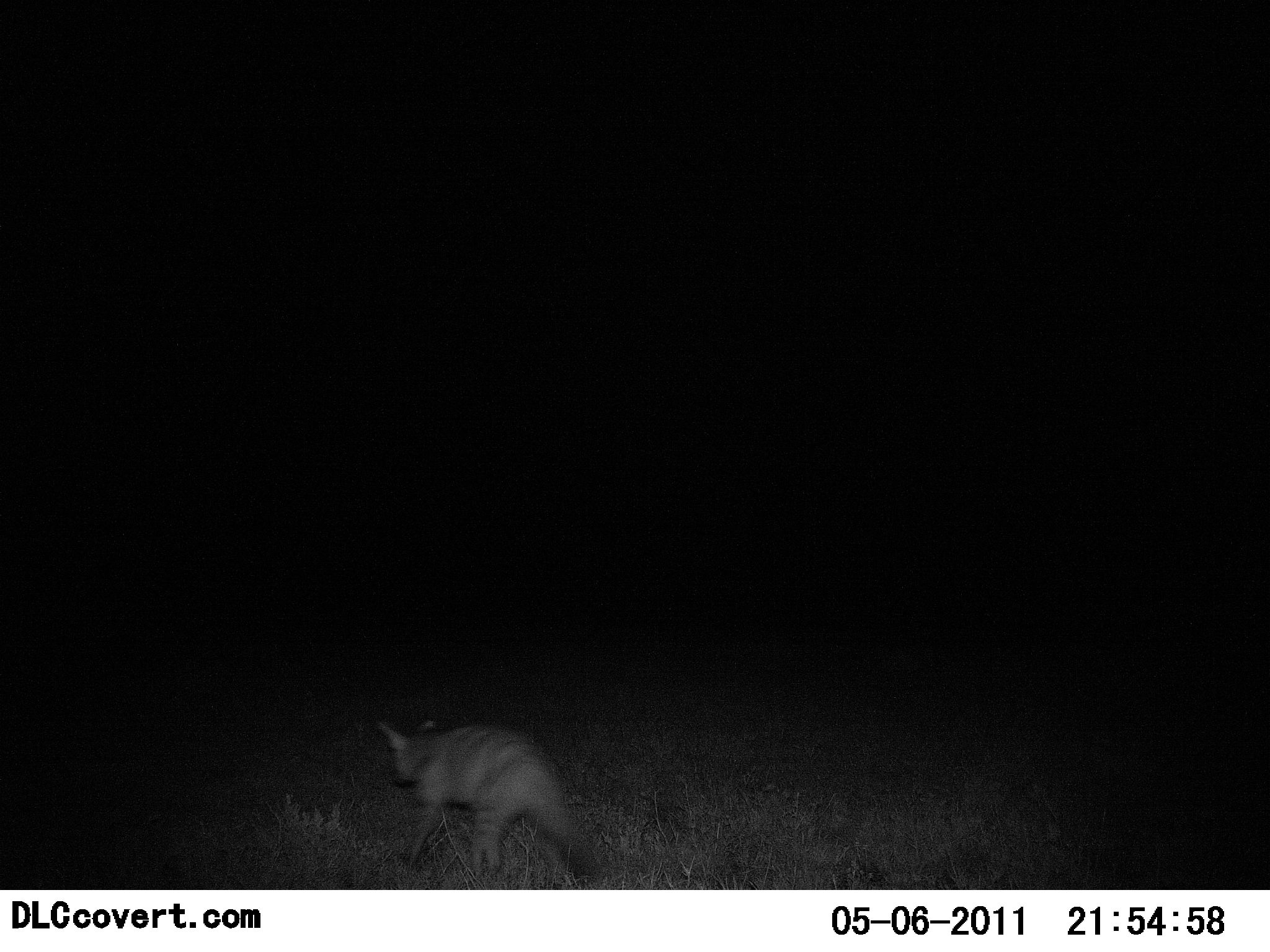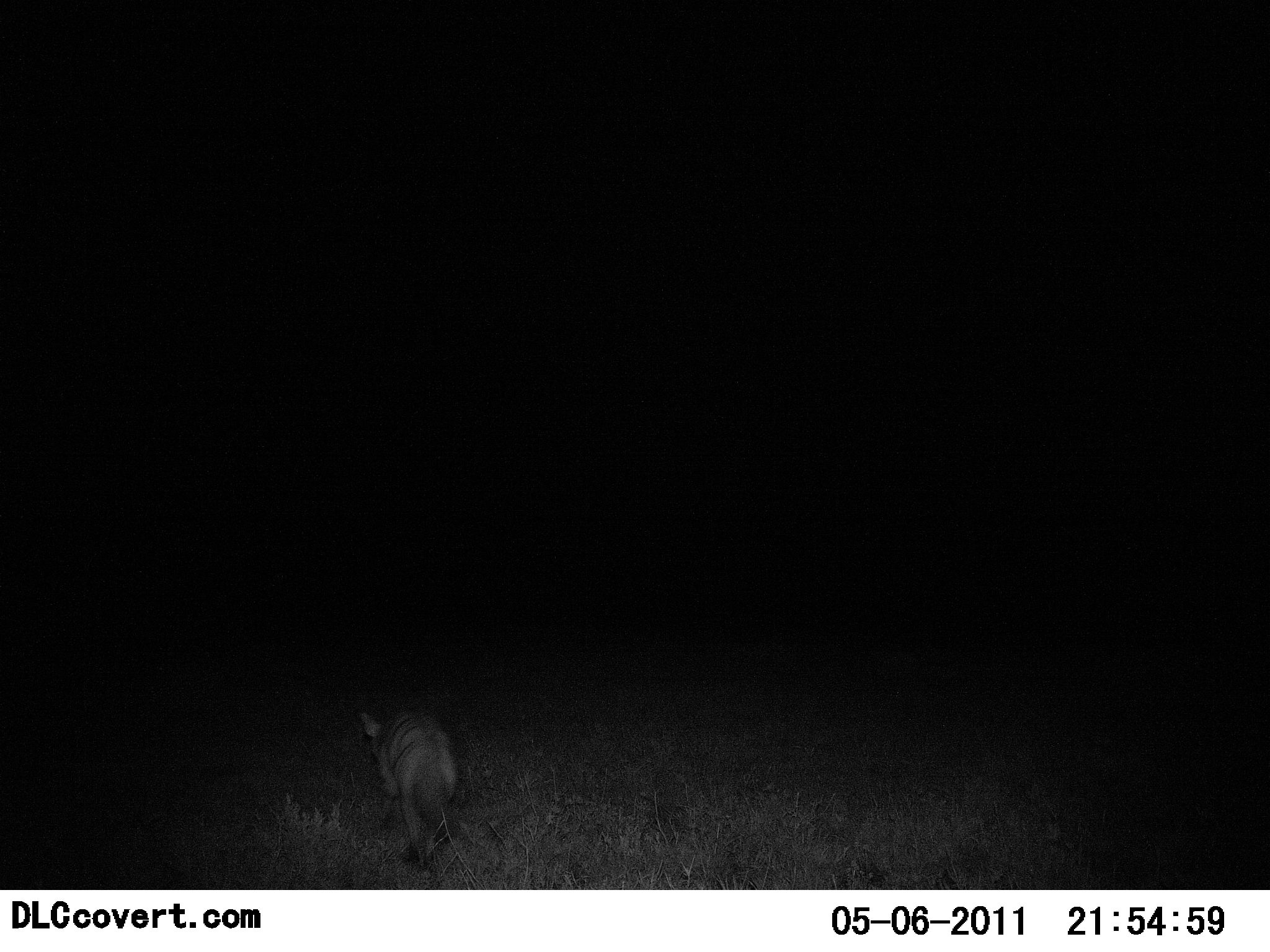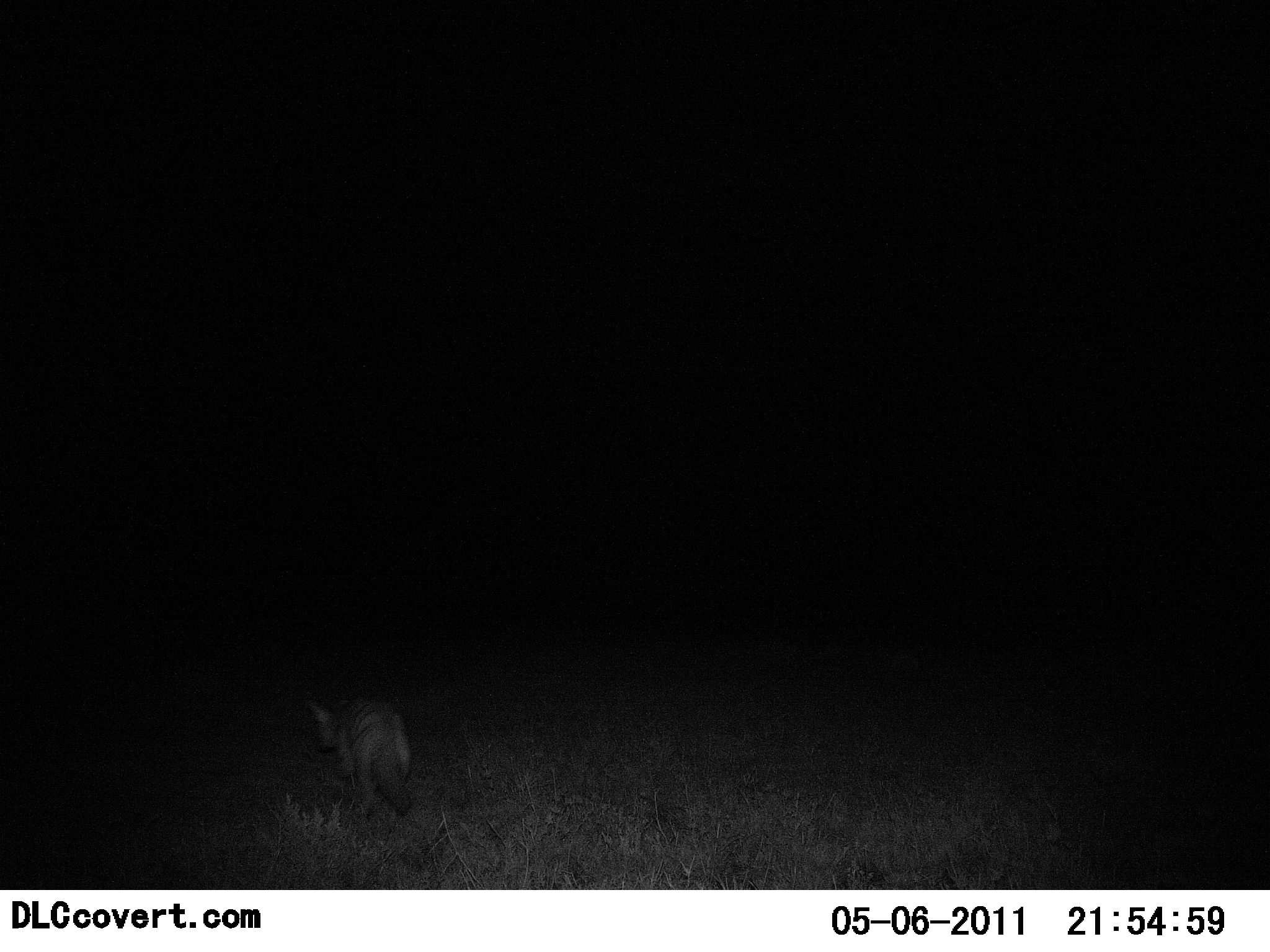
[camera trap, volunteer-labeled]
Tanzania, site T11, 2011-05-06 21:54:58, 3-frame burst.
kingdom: Animalia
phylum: Chordata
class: Mammalia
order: Carnivora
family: Canidae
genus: Otocyon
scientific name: Otocyon megalotis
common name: bat-eared fox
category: batearedfox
Batearedfox (bat-eared fox) (Otocyon megalotis), count 1. Behavior (volunteer vote fractions): standing 0%, resting 0%, moving 100%, interacting 0%. Young present (vote fraction): 0%. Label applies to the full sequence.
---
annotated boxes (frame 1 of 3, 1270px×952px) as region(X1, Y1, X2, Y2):
animal: region(372, 715, 608, 888)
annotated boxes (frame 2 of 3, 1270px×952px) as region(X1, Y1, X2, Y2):
animal: region(358, 705, 464, 888)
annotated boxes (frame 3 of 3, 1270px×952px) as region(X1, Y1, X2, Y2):
animal: region(307, 689, 416, 820)